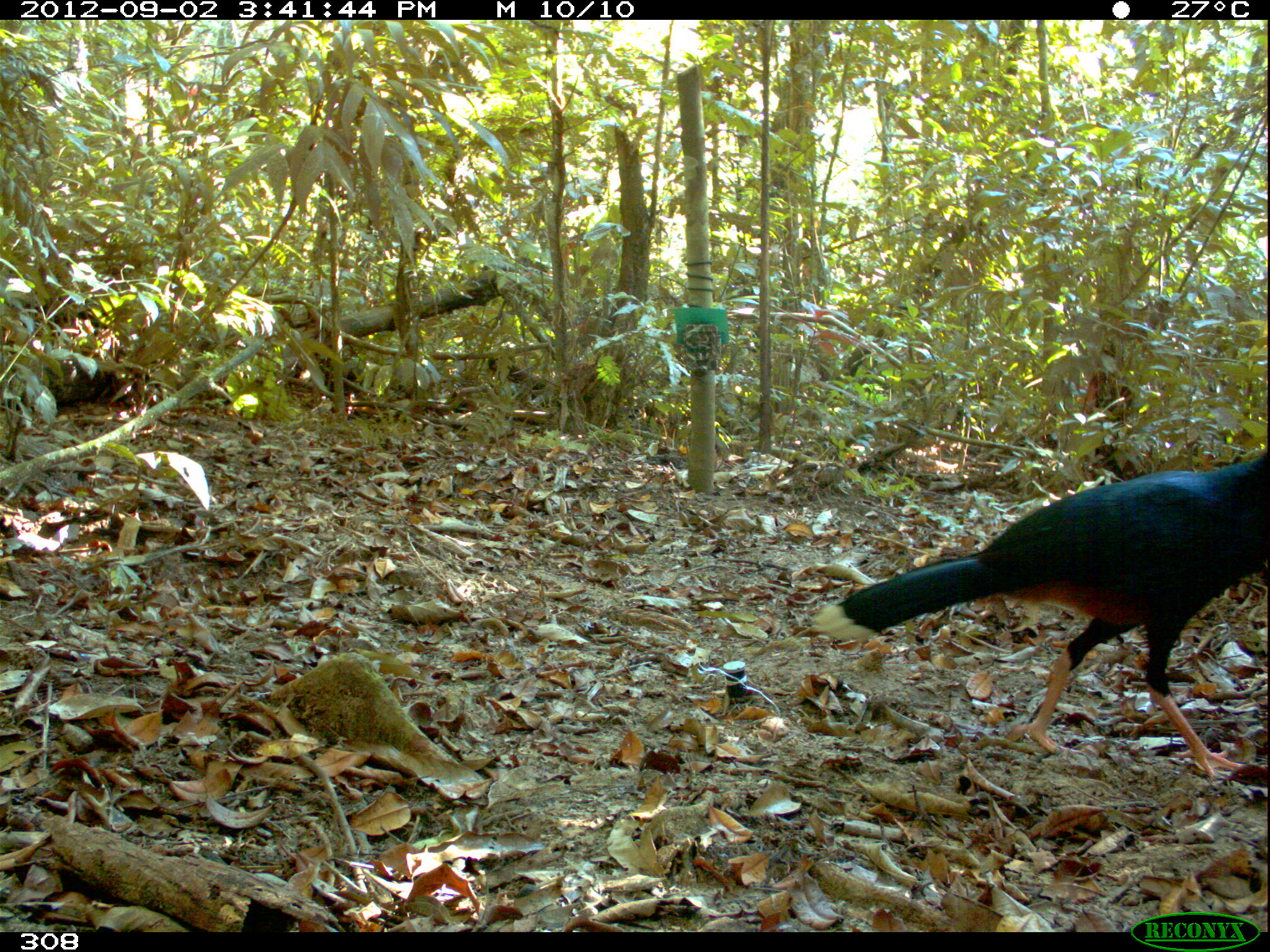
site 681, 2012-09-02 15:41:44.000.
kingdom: Animalia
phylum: Chordata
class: Aves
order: Galliformes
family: Cracidae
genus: Mitu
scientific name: Mitu tuberosum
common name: razor-billed curassow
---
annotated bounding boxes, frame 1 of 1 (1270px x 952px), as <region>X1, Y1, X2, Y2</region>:
mitu tuberosum: <region>807, 449, 1266, 777</region>